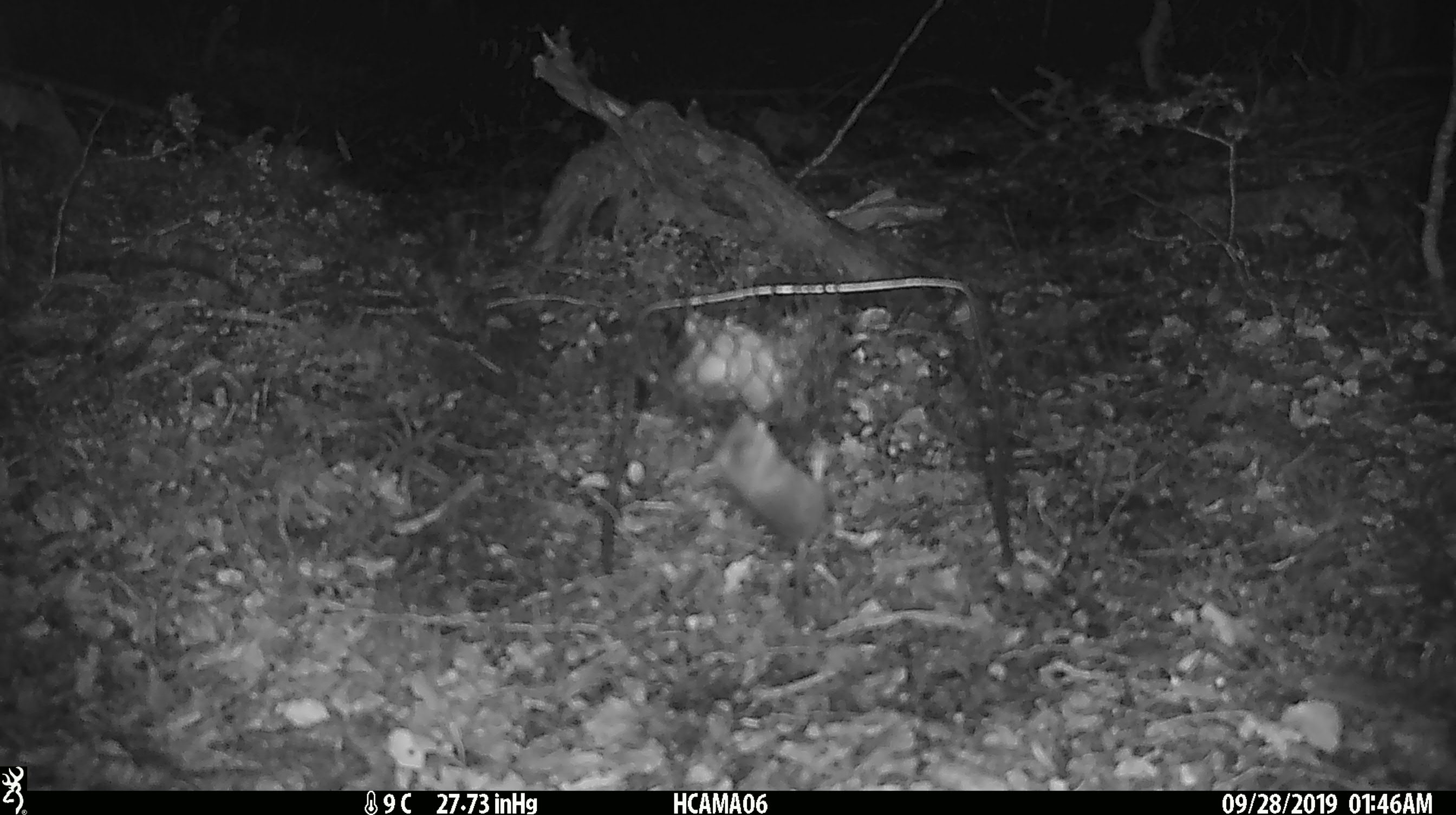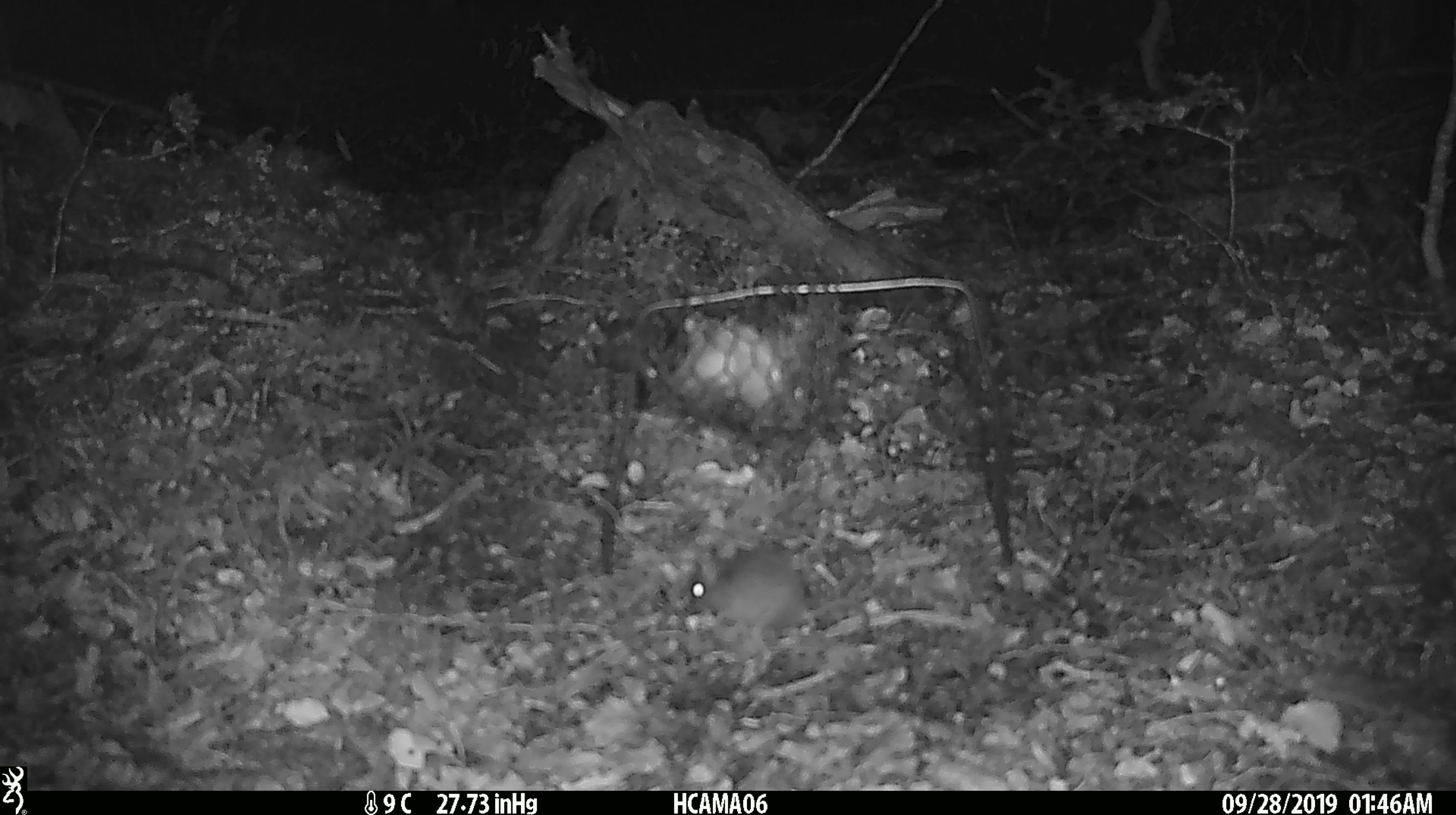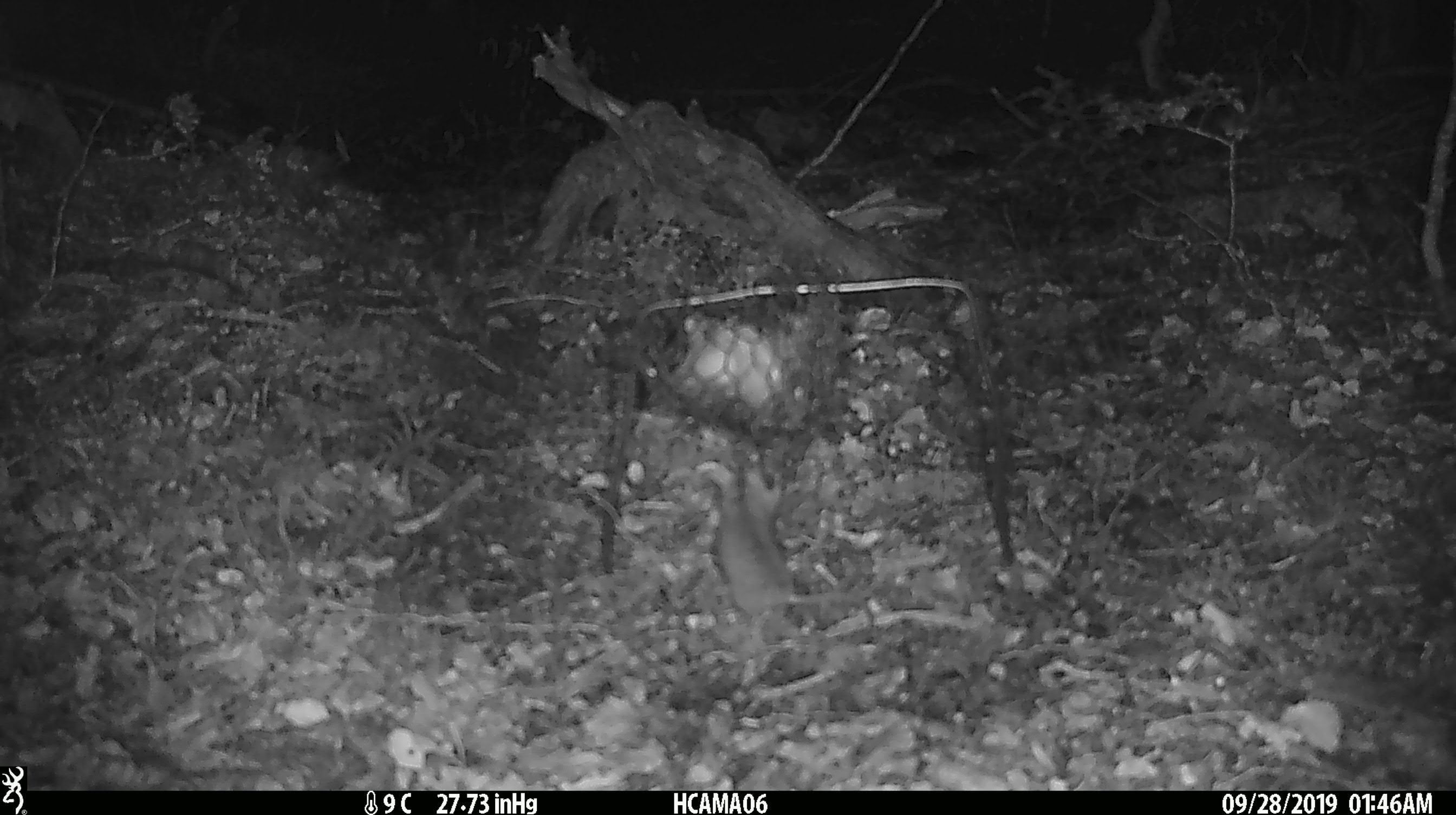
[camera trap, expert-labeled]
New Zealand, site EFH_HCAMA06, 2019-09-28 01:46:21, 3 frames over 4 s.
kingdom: Animalia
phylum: Chordata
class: Mammalia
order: Rodentia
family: Muridae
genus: Mus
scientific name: Mus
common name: mouse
Mouse (Mus).